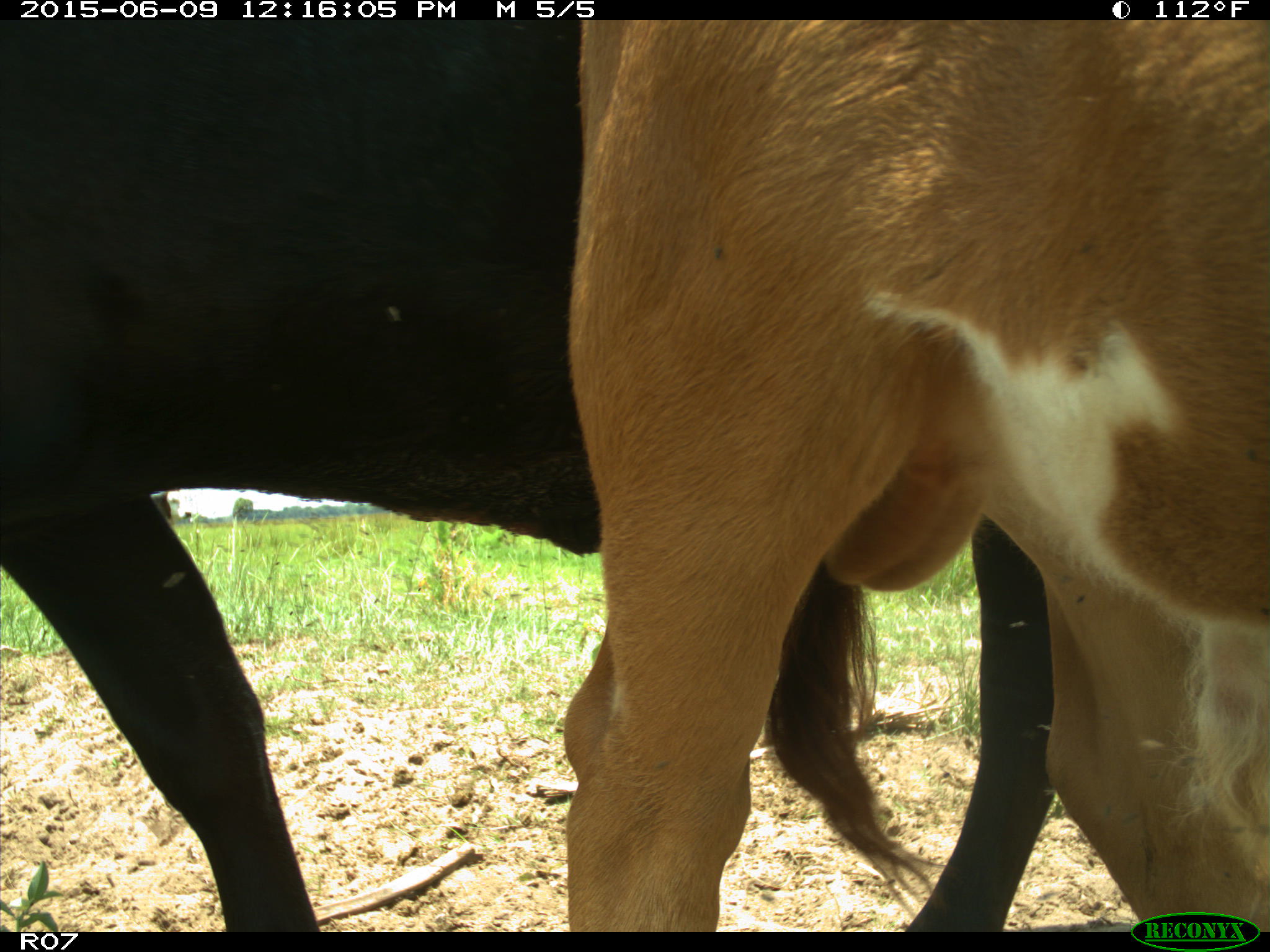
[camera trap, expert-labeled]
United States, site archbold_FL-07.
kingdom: Animalia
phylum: Chordata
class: Mammalia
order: Artiodactyla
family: Bovidae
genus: Bos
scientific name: Bos taurus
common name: domestic cow